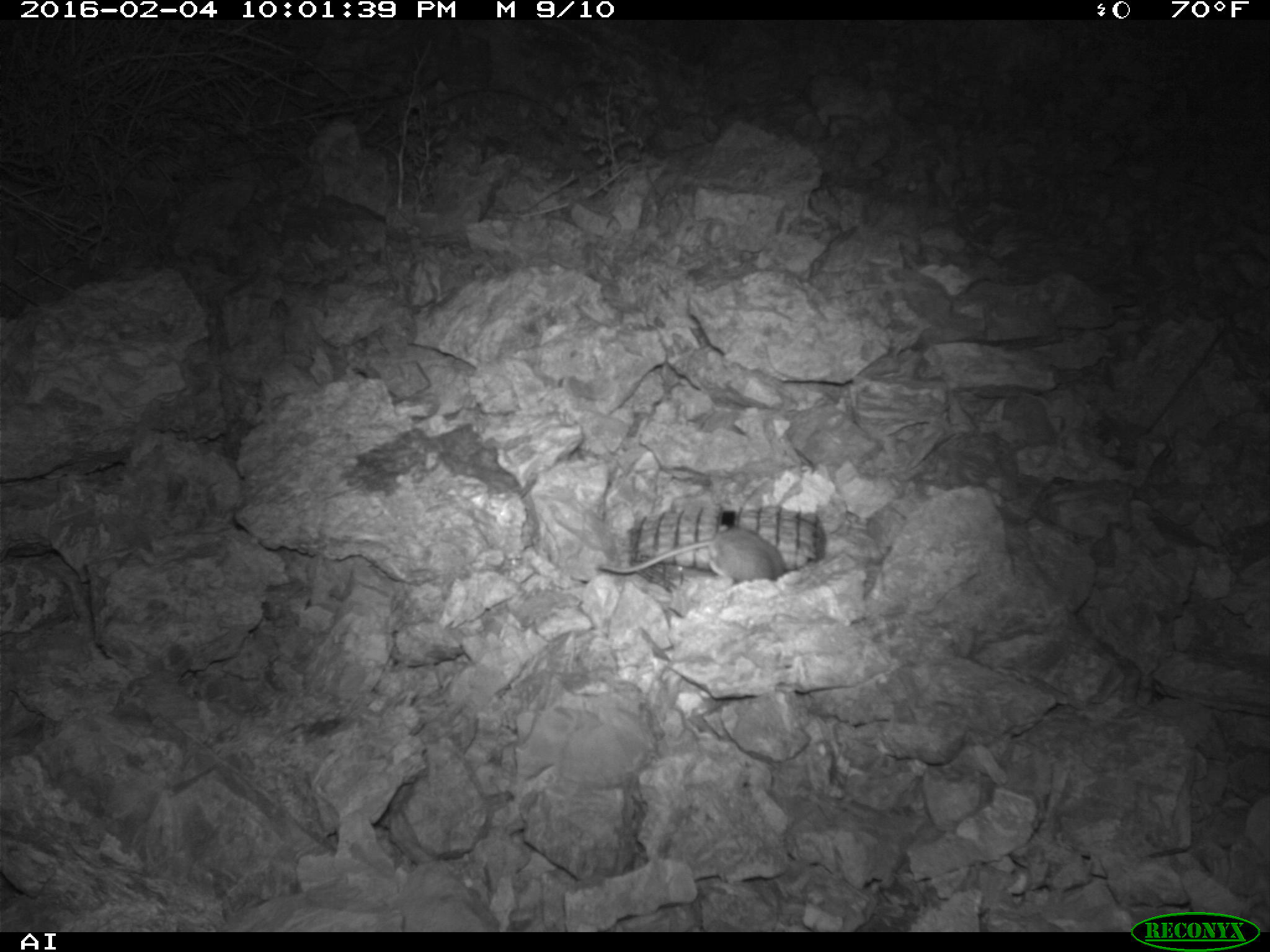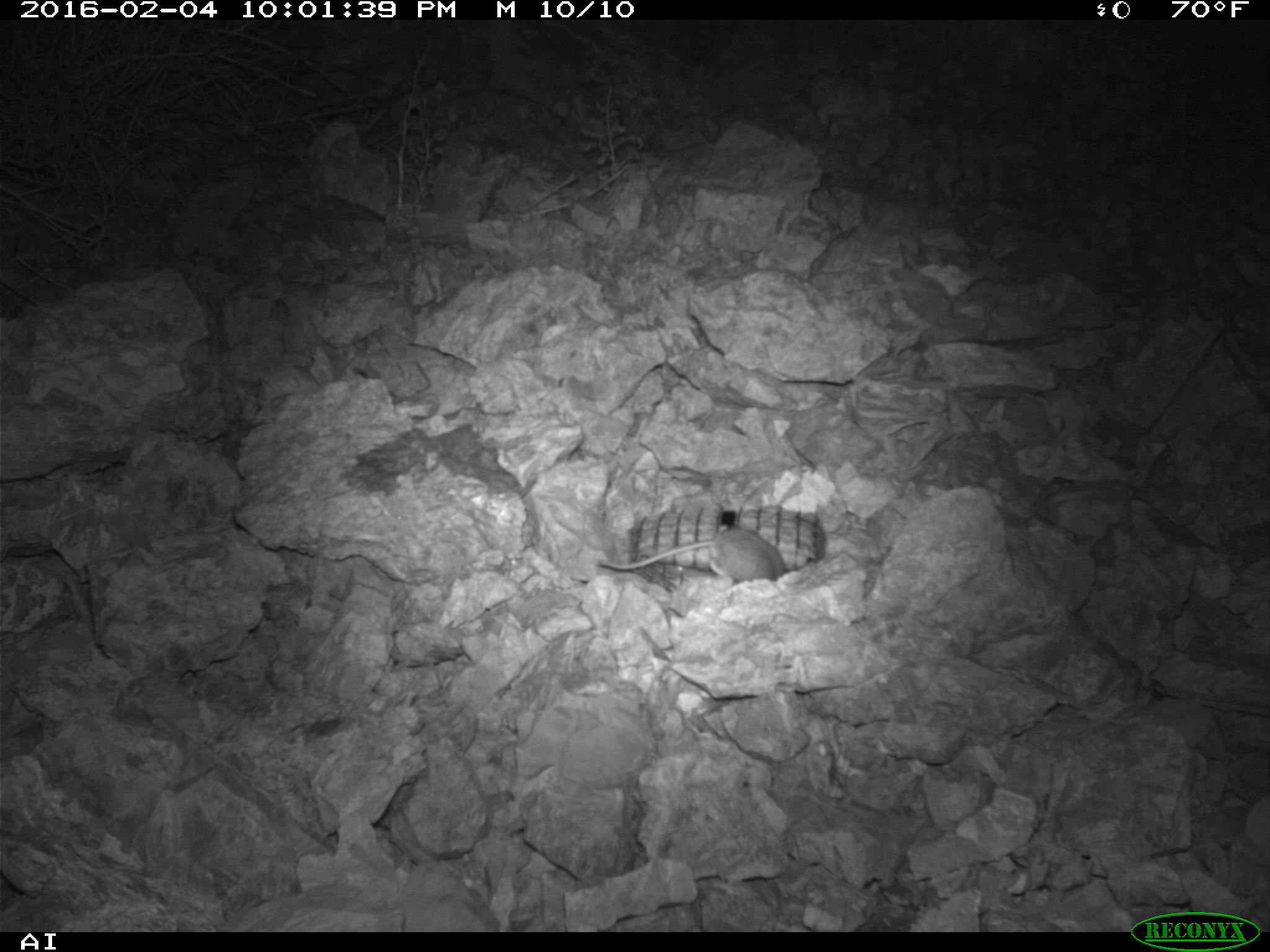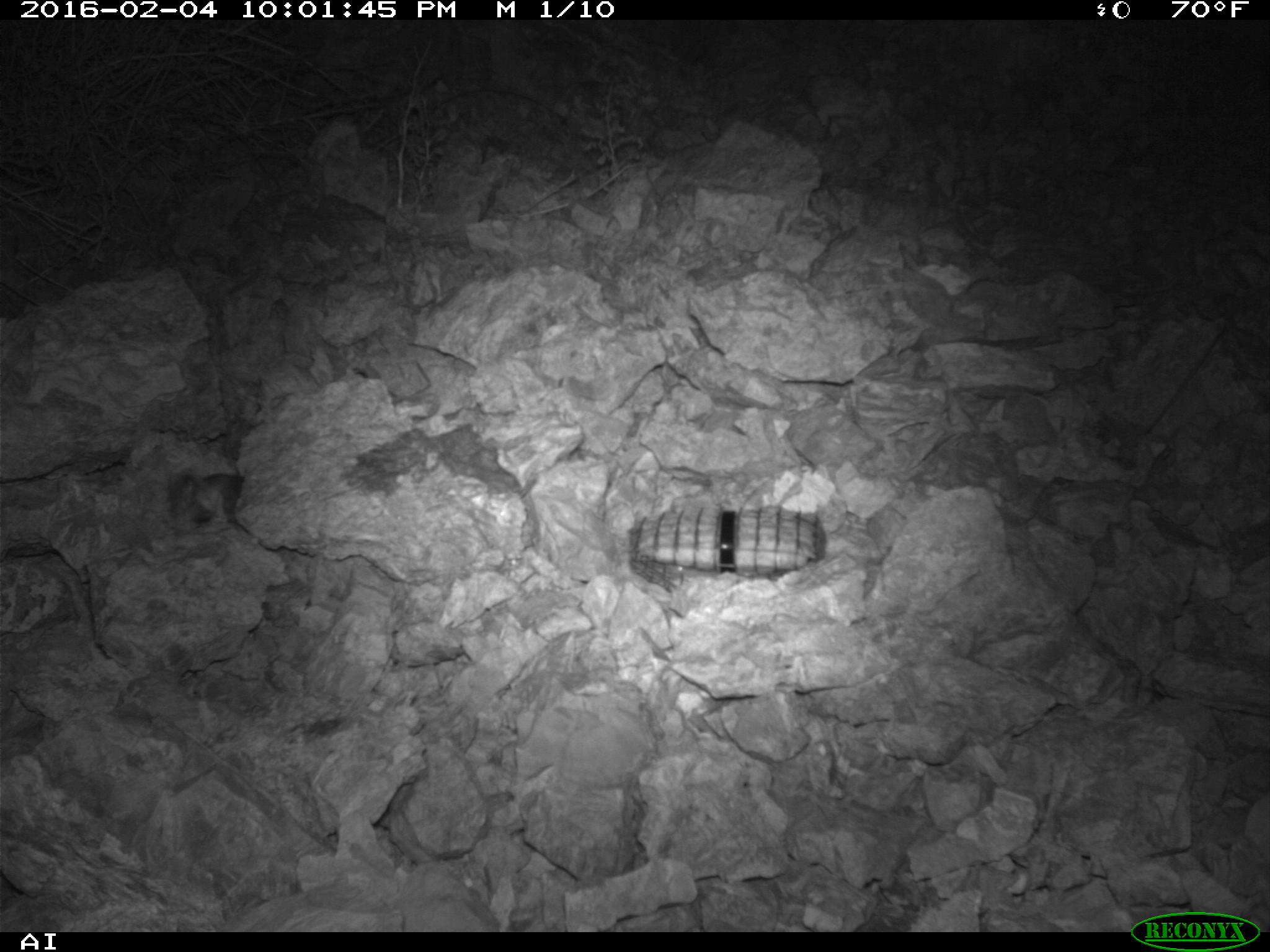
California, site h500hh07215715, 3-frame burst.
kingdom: Animalia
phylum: Chordata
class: Mammalia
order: Rodentia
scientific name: Rodentia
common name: rodent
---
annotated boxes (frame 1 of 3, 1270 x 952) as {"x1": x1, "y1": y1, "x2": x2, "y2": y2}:
rodent: {"x1": 595, "y1": 524, "x2": 785, "y2": 584}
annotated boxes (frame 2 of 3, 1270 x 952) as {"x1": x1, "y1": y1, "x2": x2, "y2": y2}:
rodent: {"x1": 595, "y1": 524, "x2": 785, "y2": 584}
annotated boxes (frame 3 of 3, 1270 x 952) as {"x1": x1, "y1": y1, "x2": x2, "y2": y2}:
rodent: {"x1": 167, "y1": 472, "x2": 246, "y2": 533}